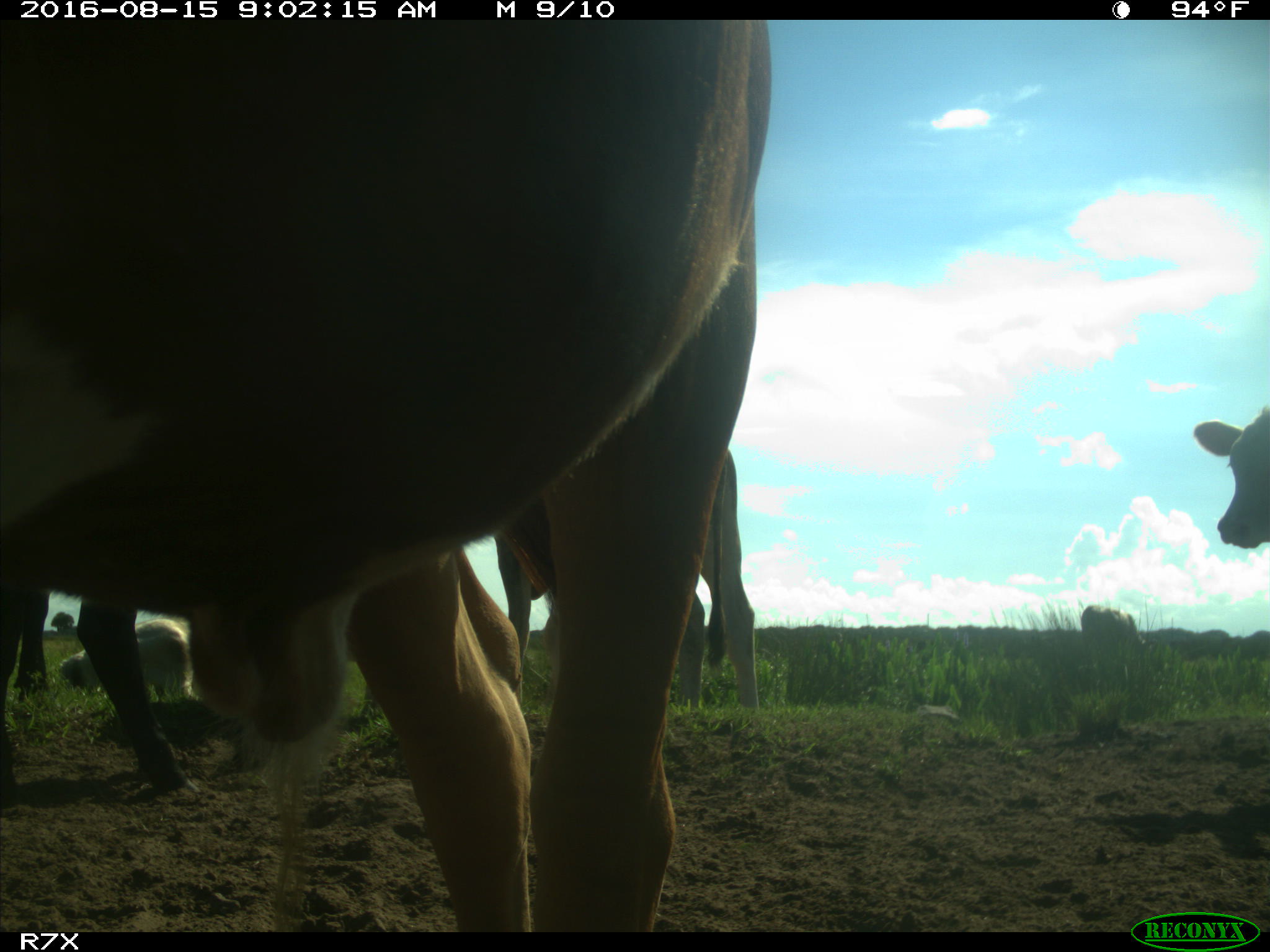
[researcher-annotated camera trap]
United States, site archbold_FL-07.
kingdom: Animalia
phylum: Chordata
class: Mammalia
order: Artiodactyla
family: Bovidae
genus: Bos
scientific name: Bos taurus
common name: domestic cow